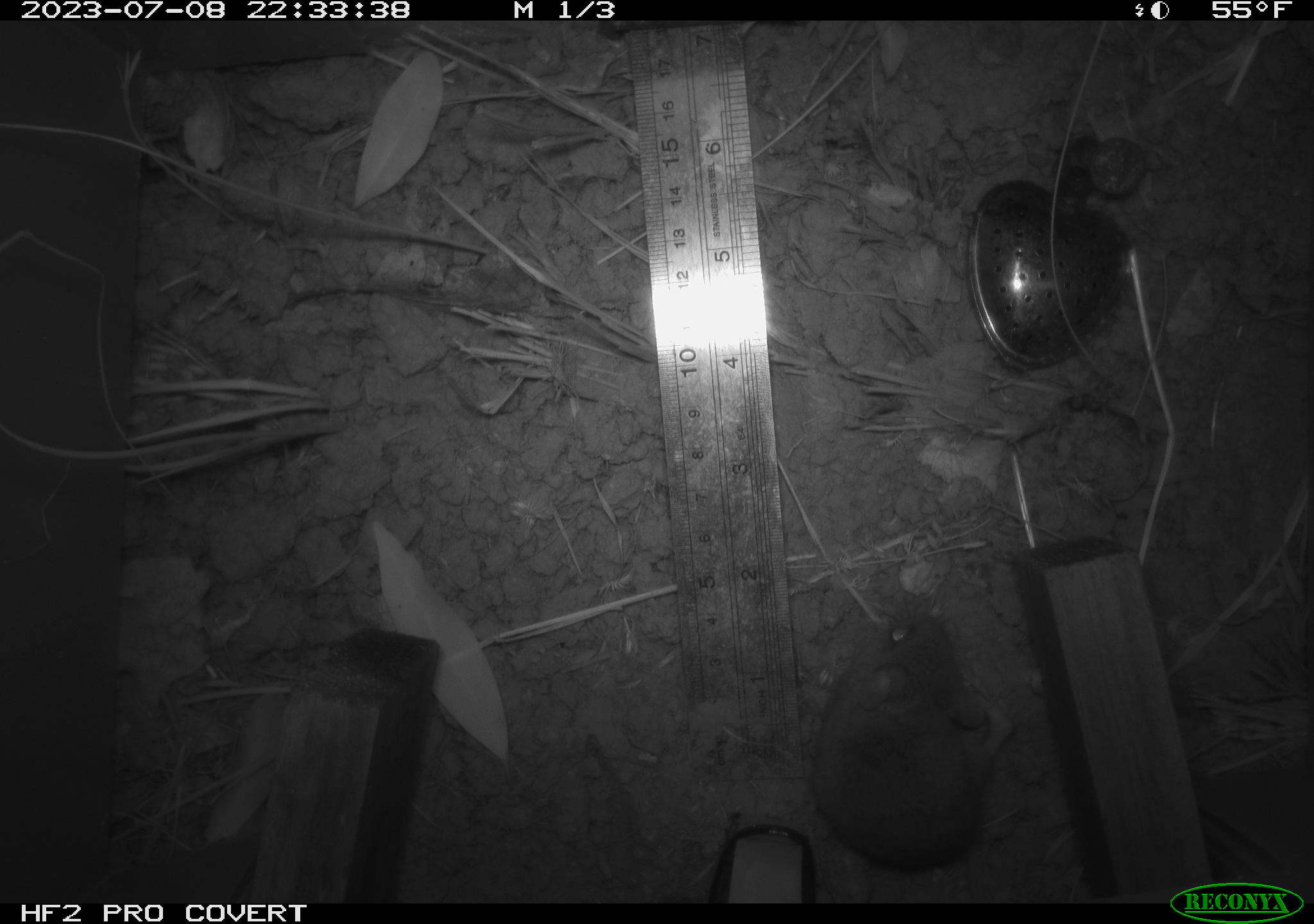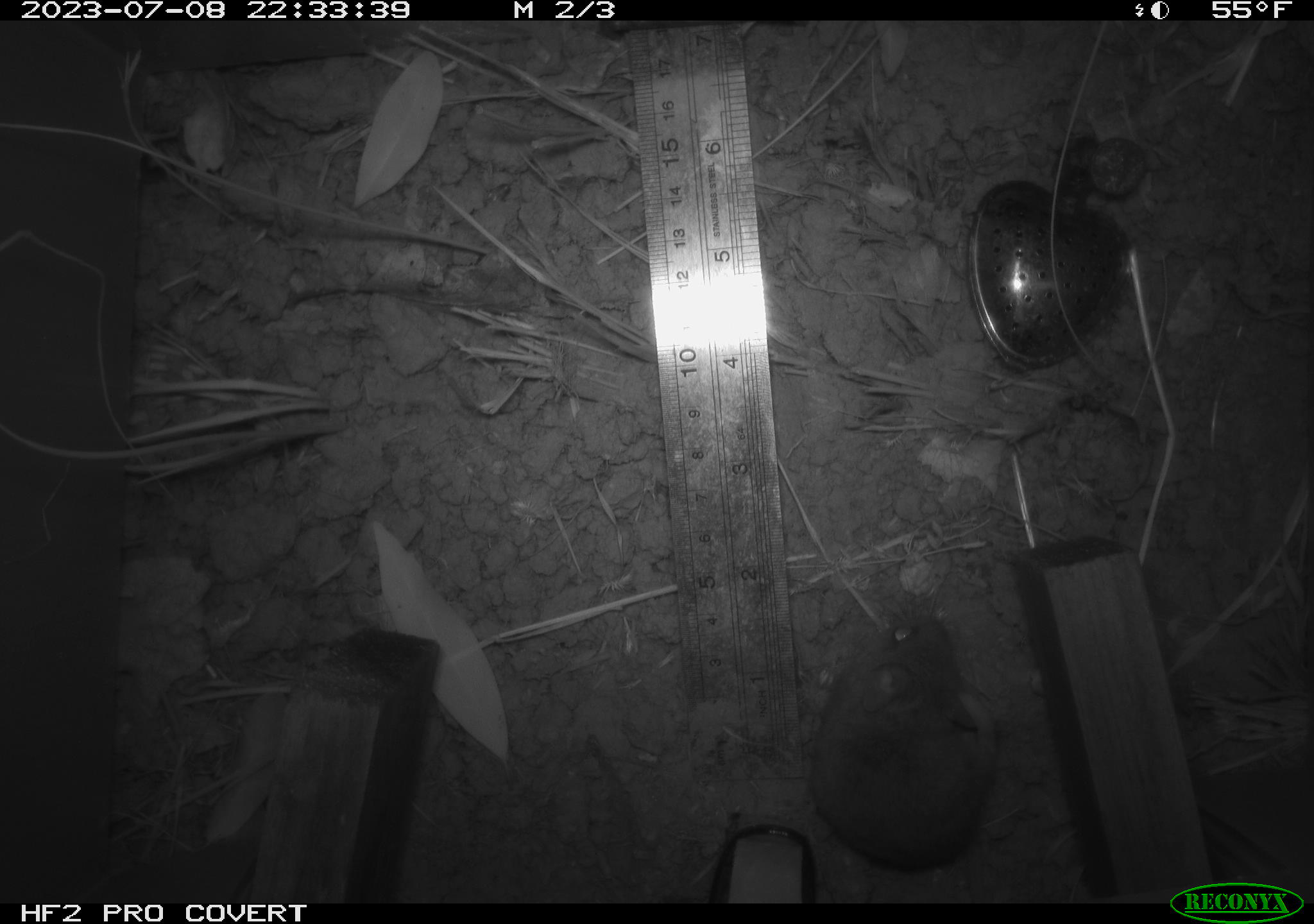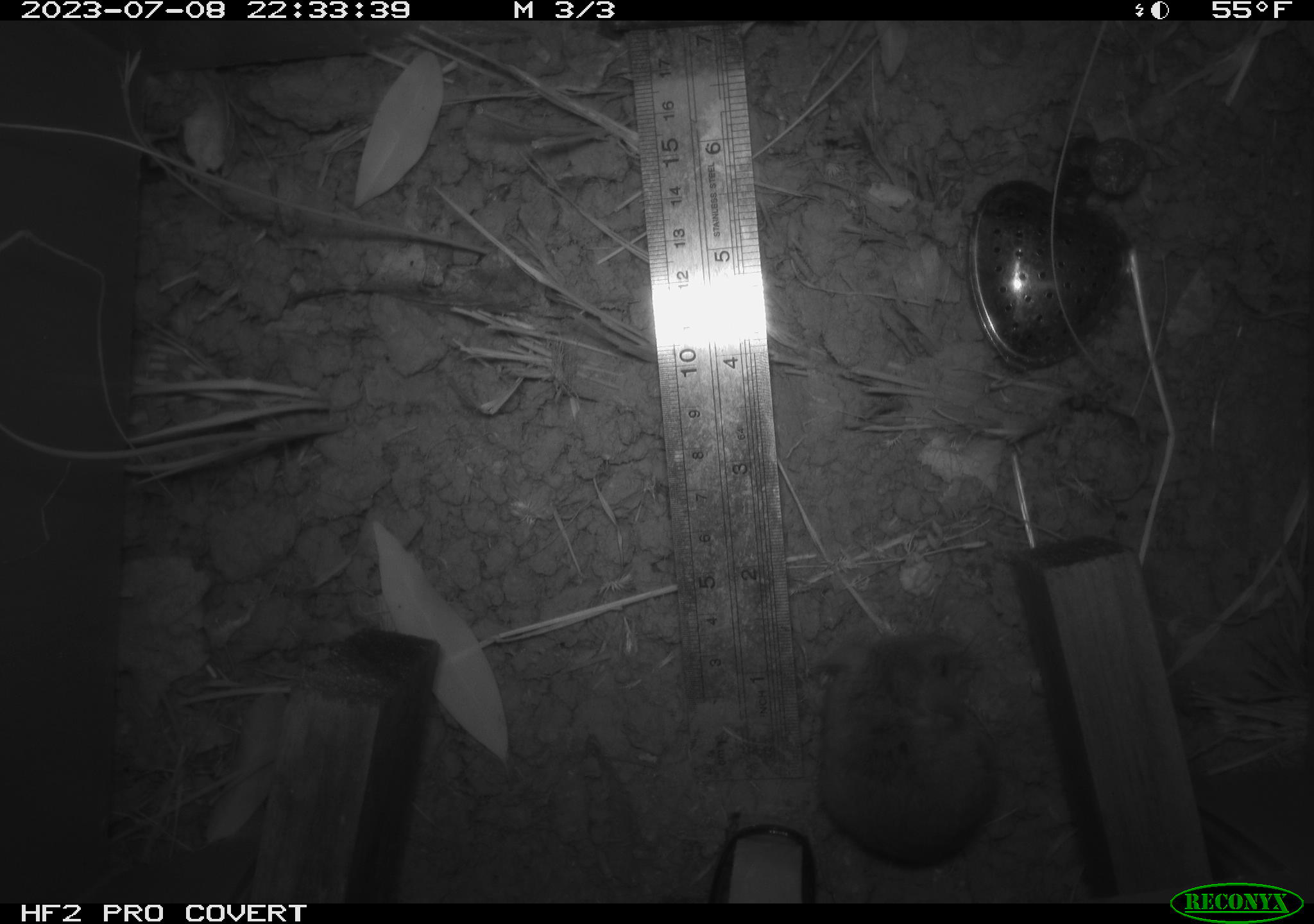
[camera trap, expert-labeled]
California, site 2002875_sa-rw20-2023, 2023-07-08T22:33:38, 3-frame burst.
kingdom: Animalia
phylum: Chordata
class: Mammalia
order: Rodentia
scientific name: Rodentia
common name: mouse species